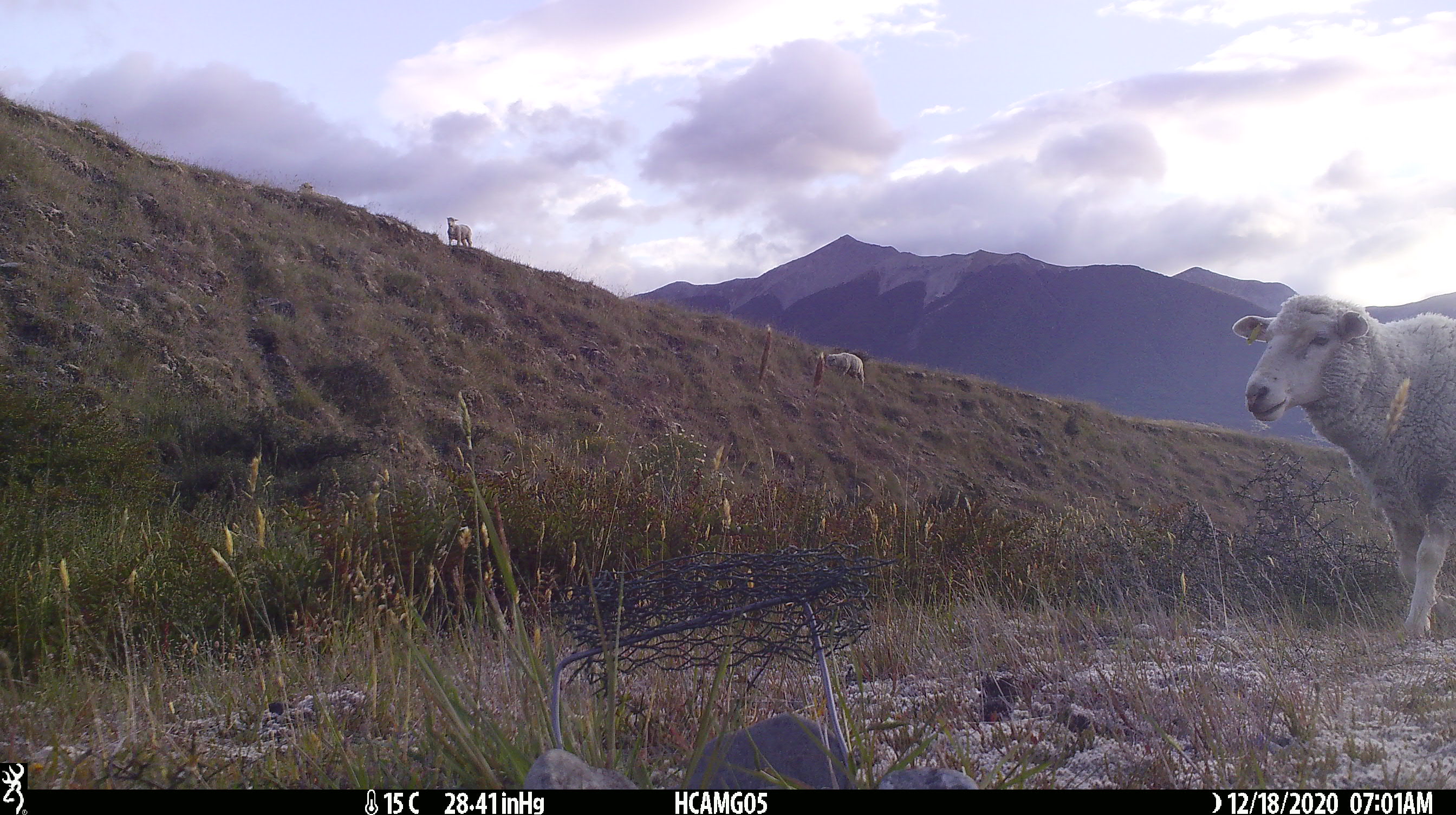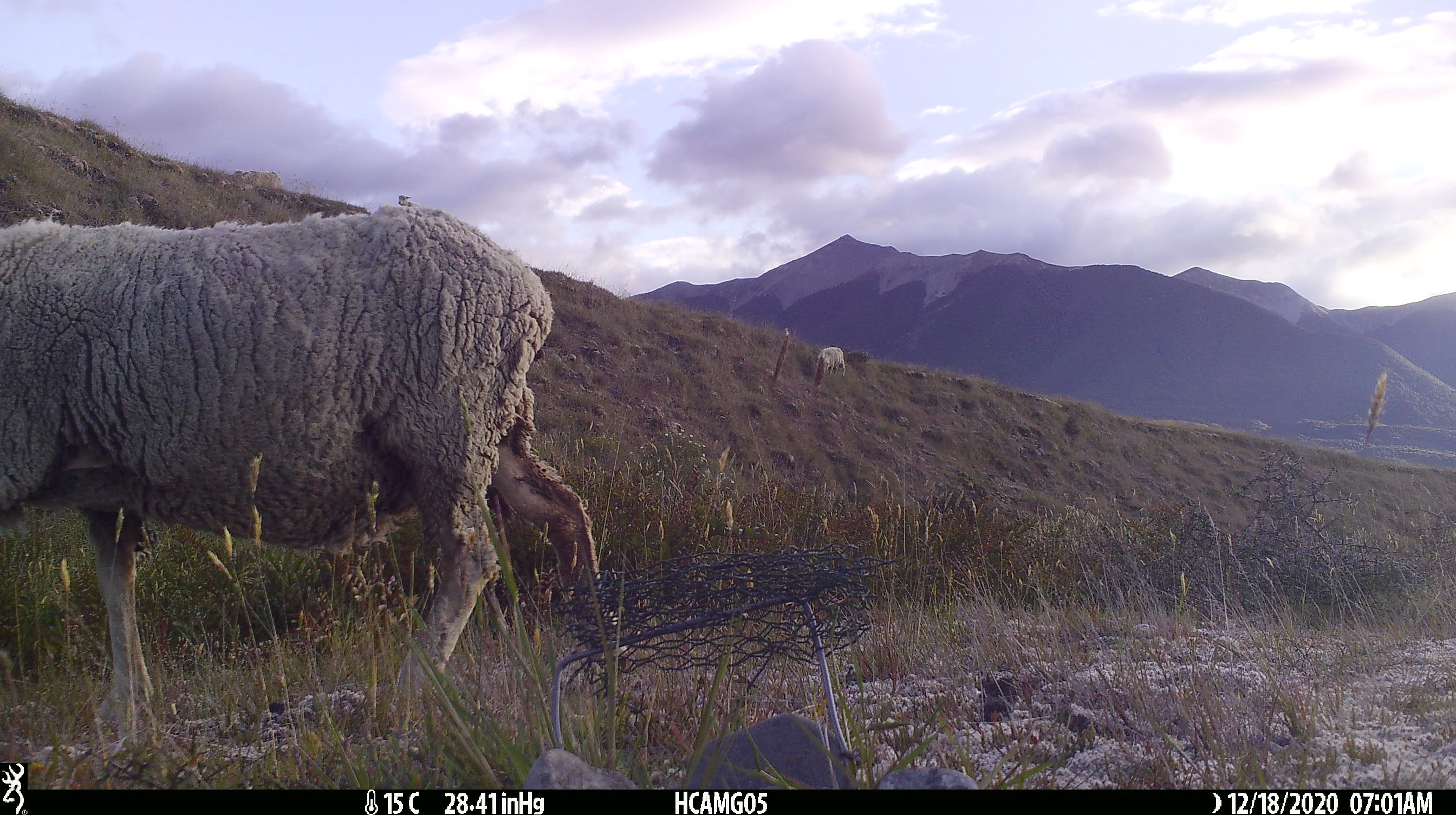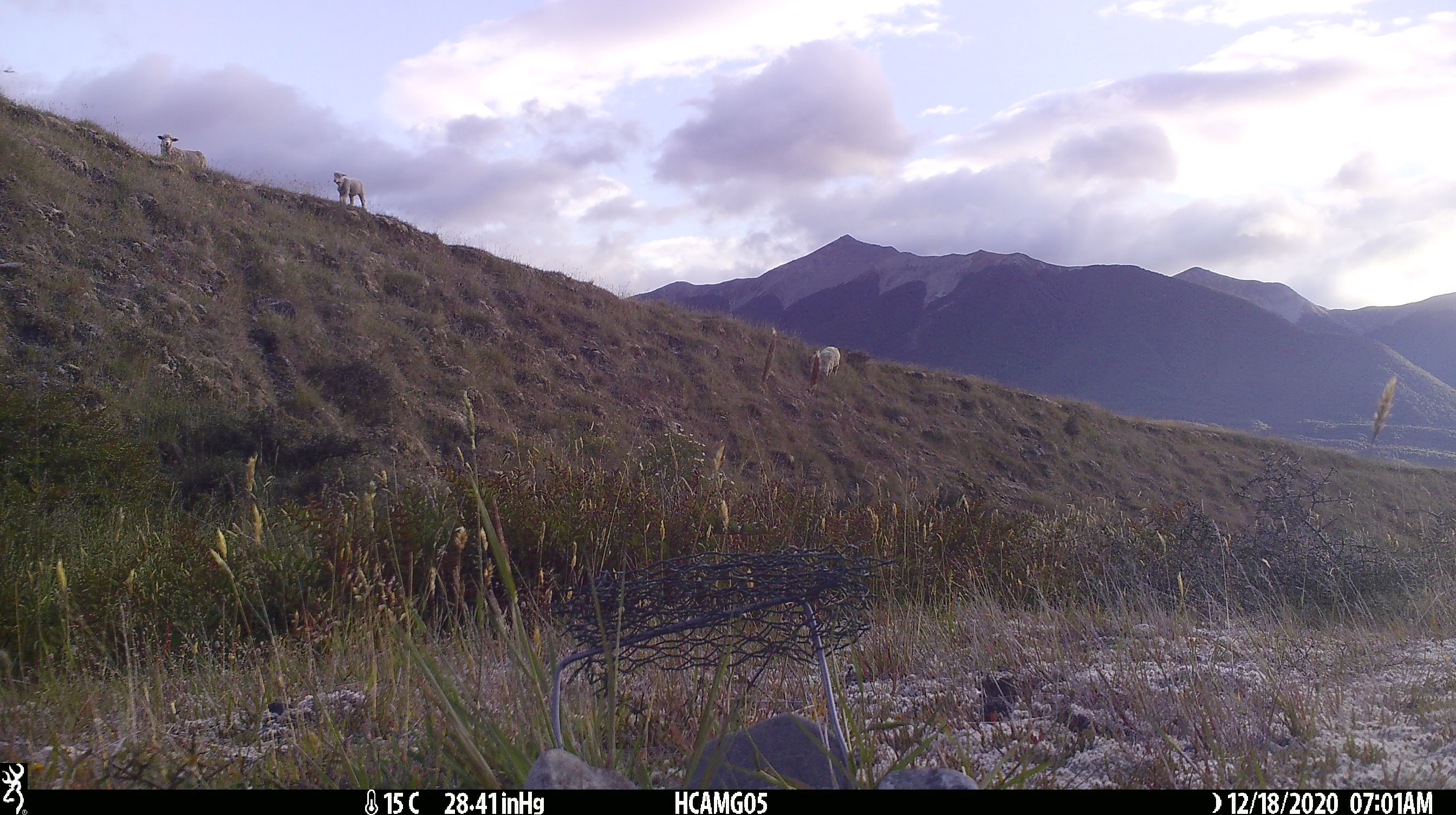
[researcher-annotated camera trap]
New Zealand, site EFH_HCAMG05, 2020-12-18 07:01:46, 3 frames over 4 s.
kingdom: Animalia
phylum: Chordata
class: Mammalia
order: Artiodactyla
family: Bovidae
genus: Ovis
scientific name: Ovis aries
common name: domestic sheep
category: sheep